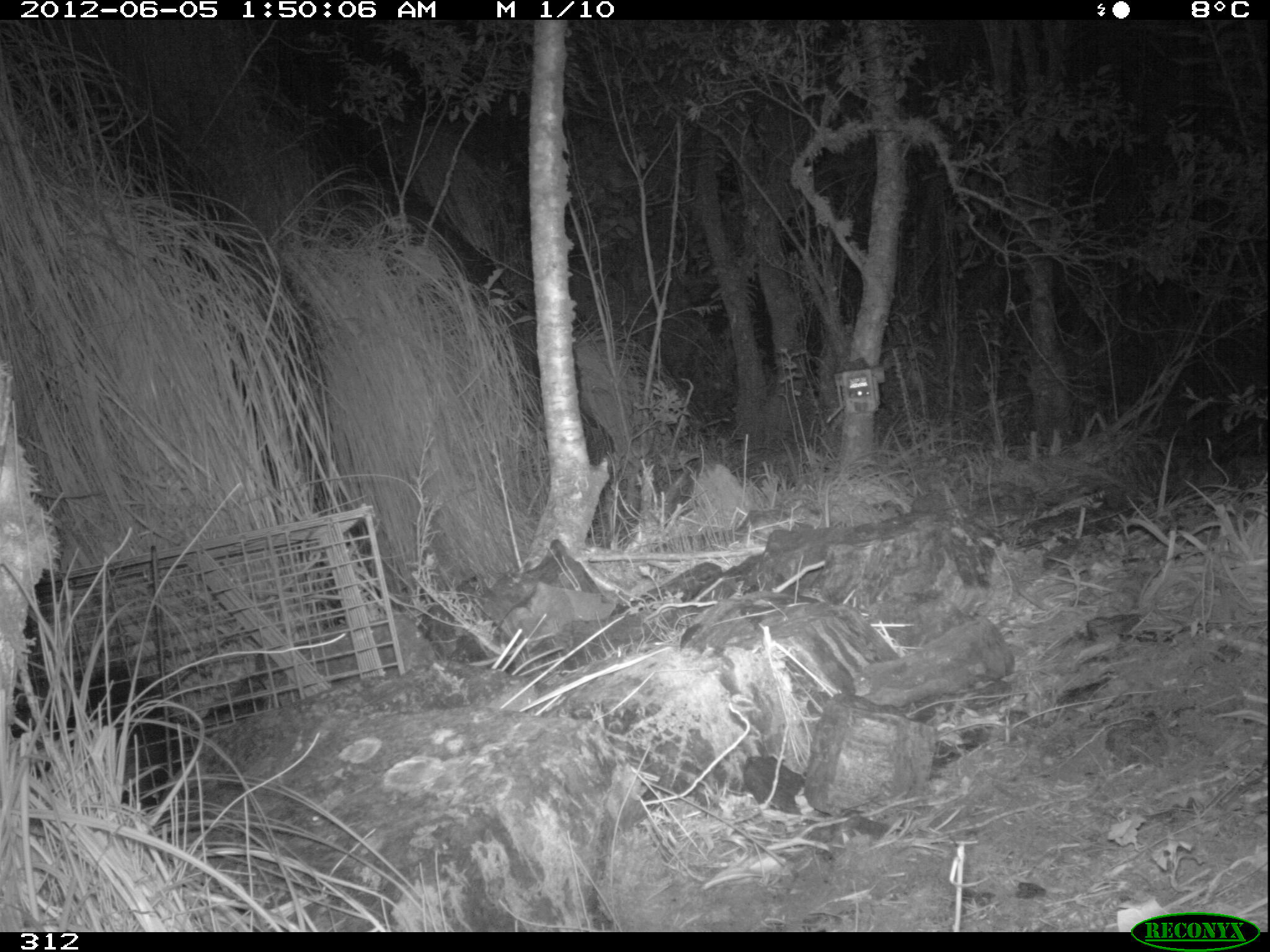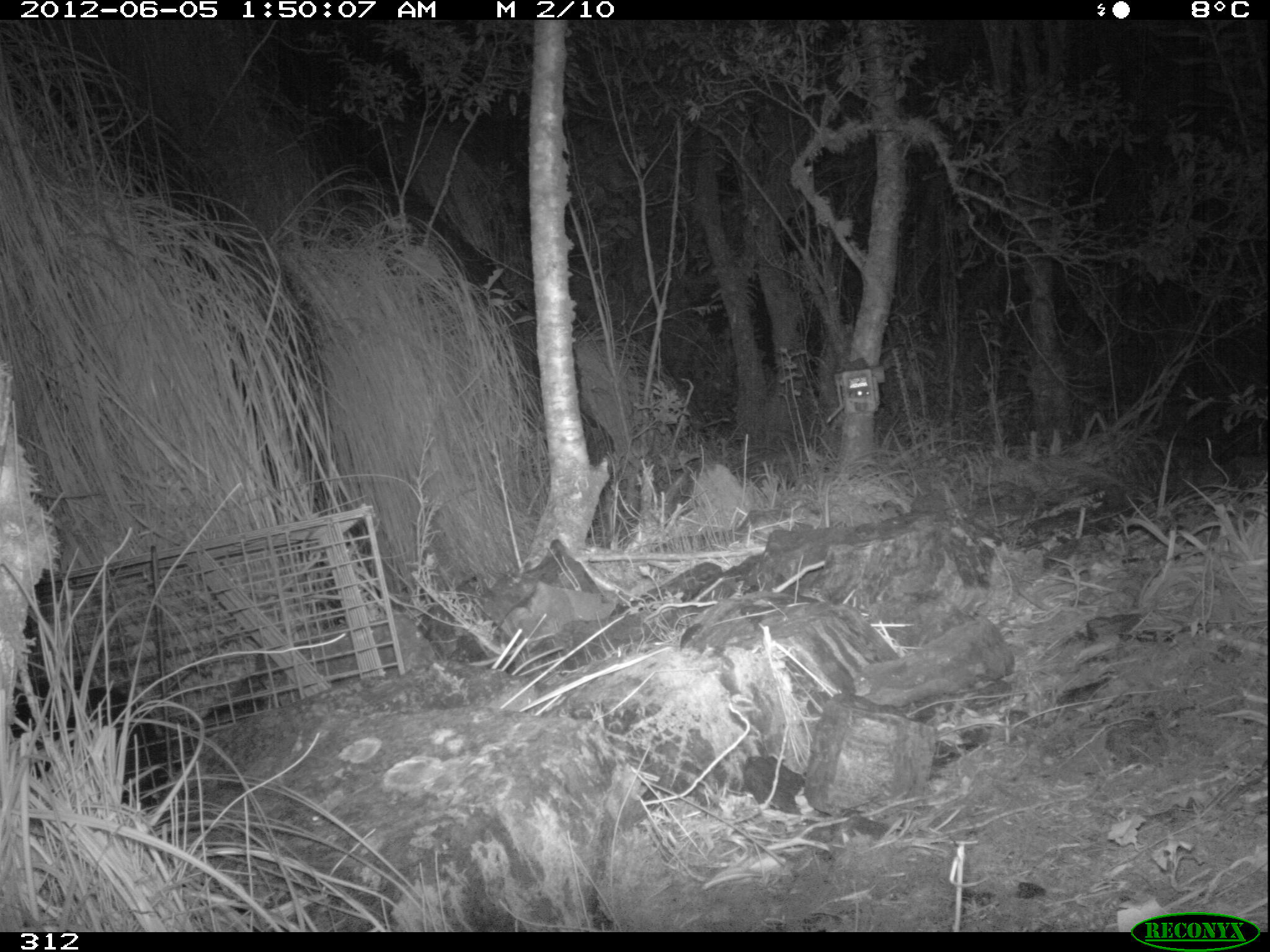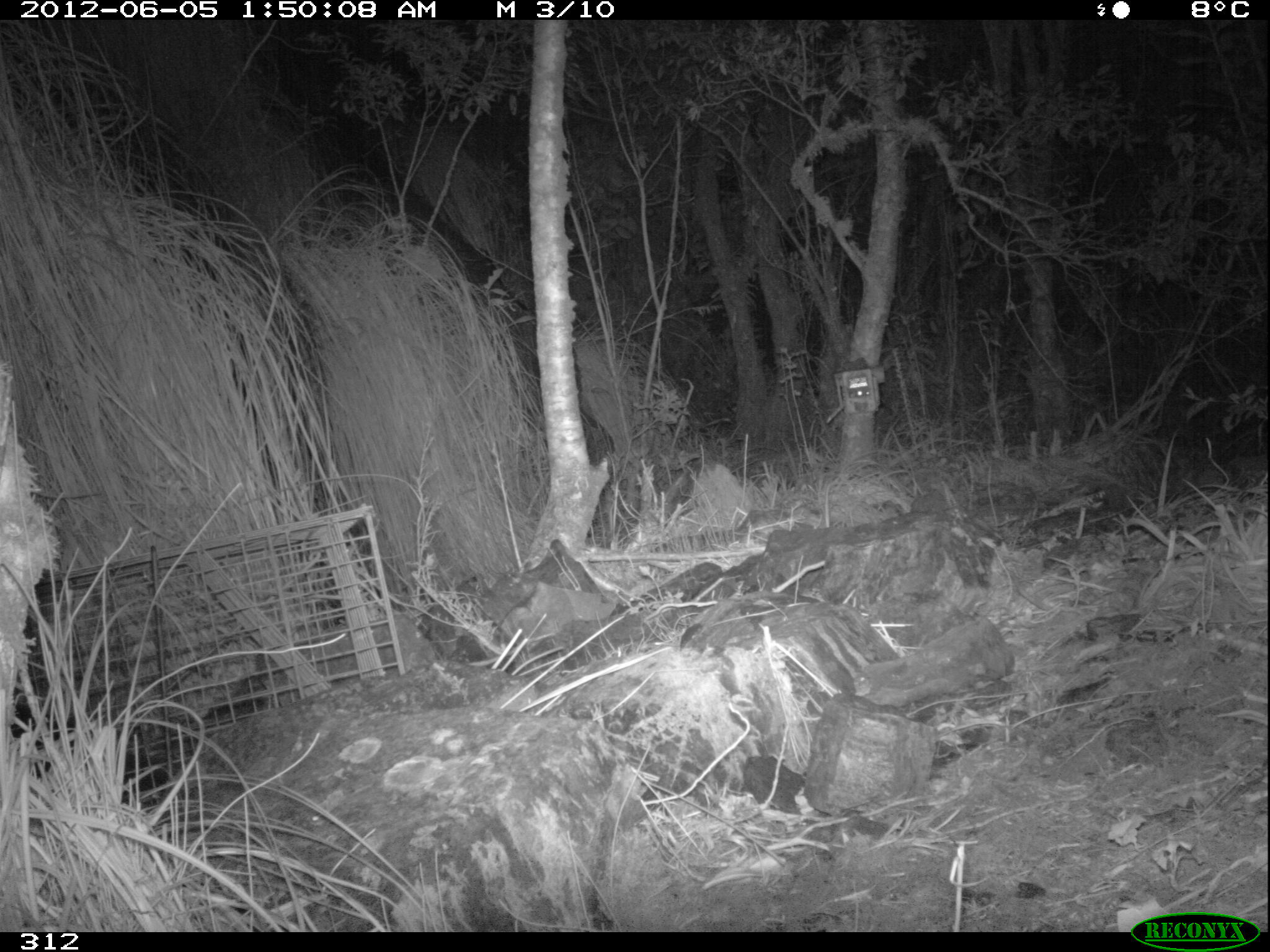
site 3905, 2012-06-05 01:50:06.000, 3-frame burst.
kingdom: Animalia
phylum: Chordata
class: Mammalia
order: Didelphimorphia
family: Didelphidae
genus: Didelphis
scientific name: Didelphis pernigra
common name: andean white-eared opossum